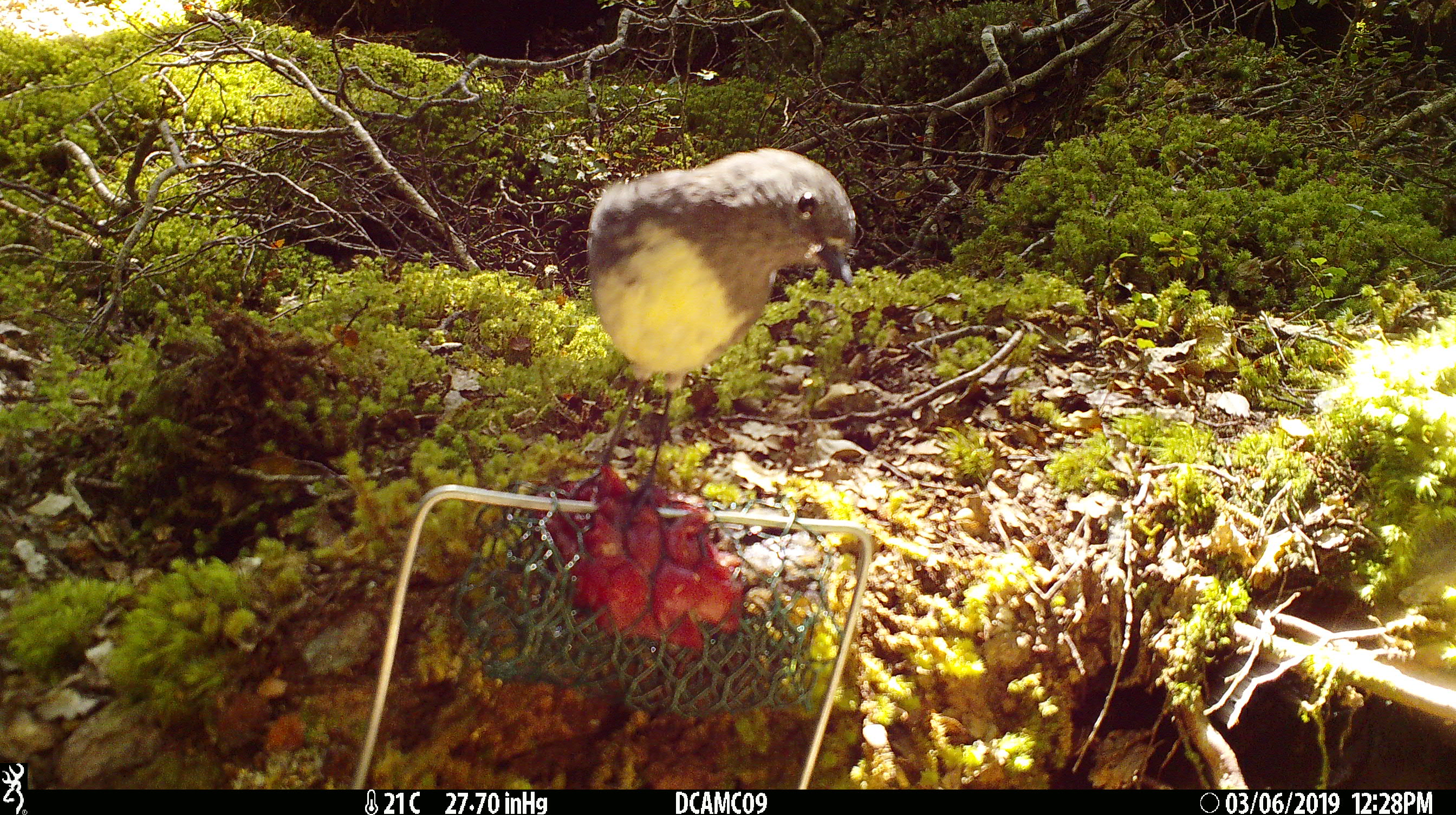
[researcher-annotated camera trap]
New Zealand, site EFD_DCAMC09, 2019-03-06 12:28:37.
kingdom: Animalia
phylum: Chordata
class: Aves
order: Passeriformes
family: Petroicidae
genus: Petroica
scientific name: Petroica australis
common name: new zealand robin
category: robin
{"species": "robin (new zealand robin) (Petroica australis)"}